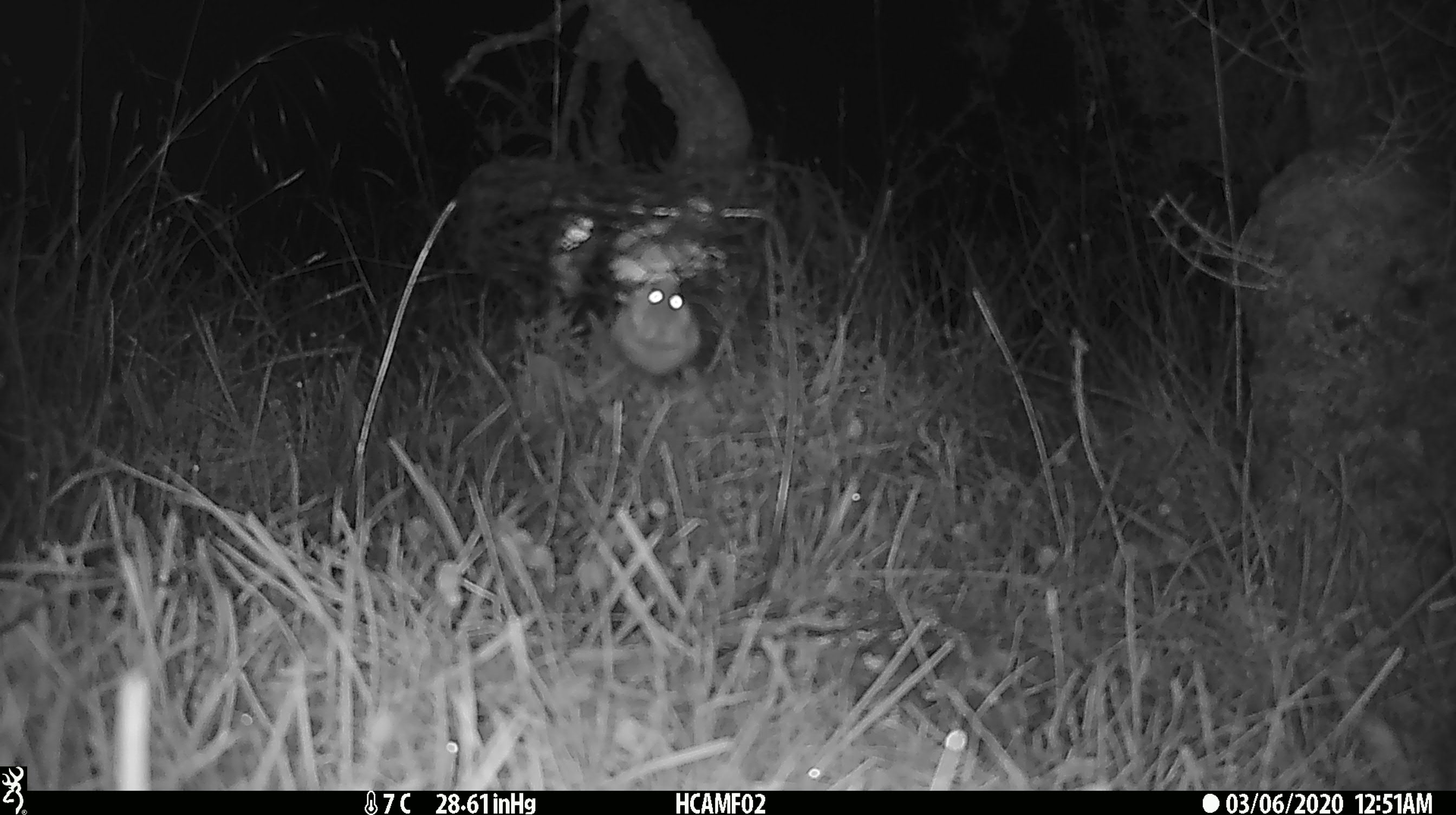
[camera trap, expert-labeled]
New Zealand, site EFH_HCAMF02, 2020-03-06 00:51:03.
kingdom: Animalia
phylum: Chordata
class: Mammalia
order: Rodentia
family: Muridae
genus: Mus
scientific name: Mus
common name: mouse